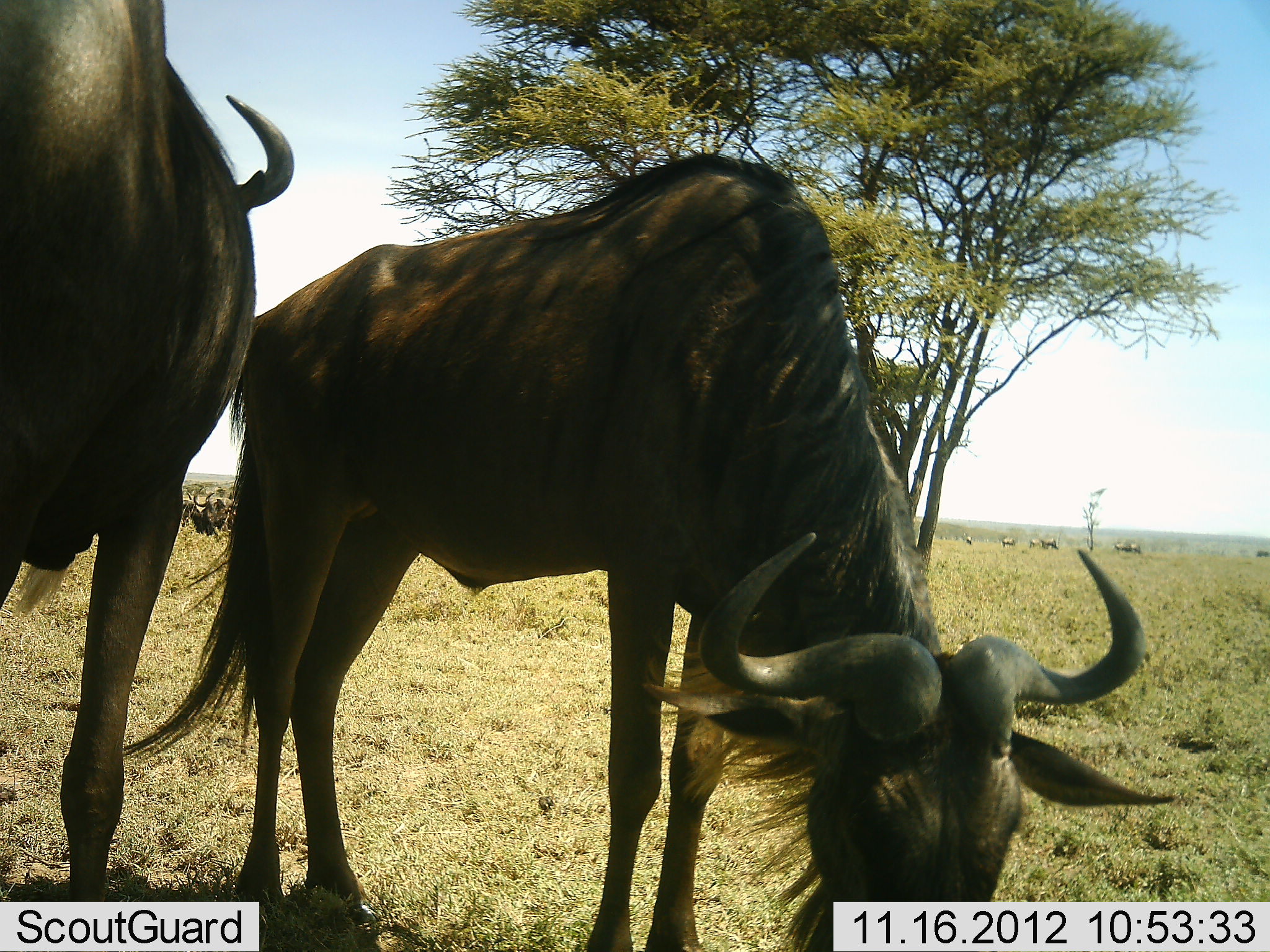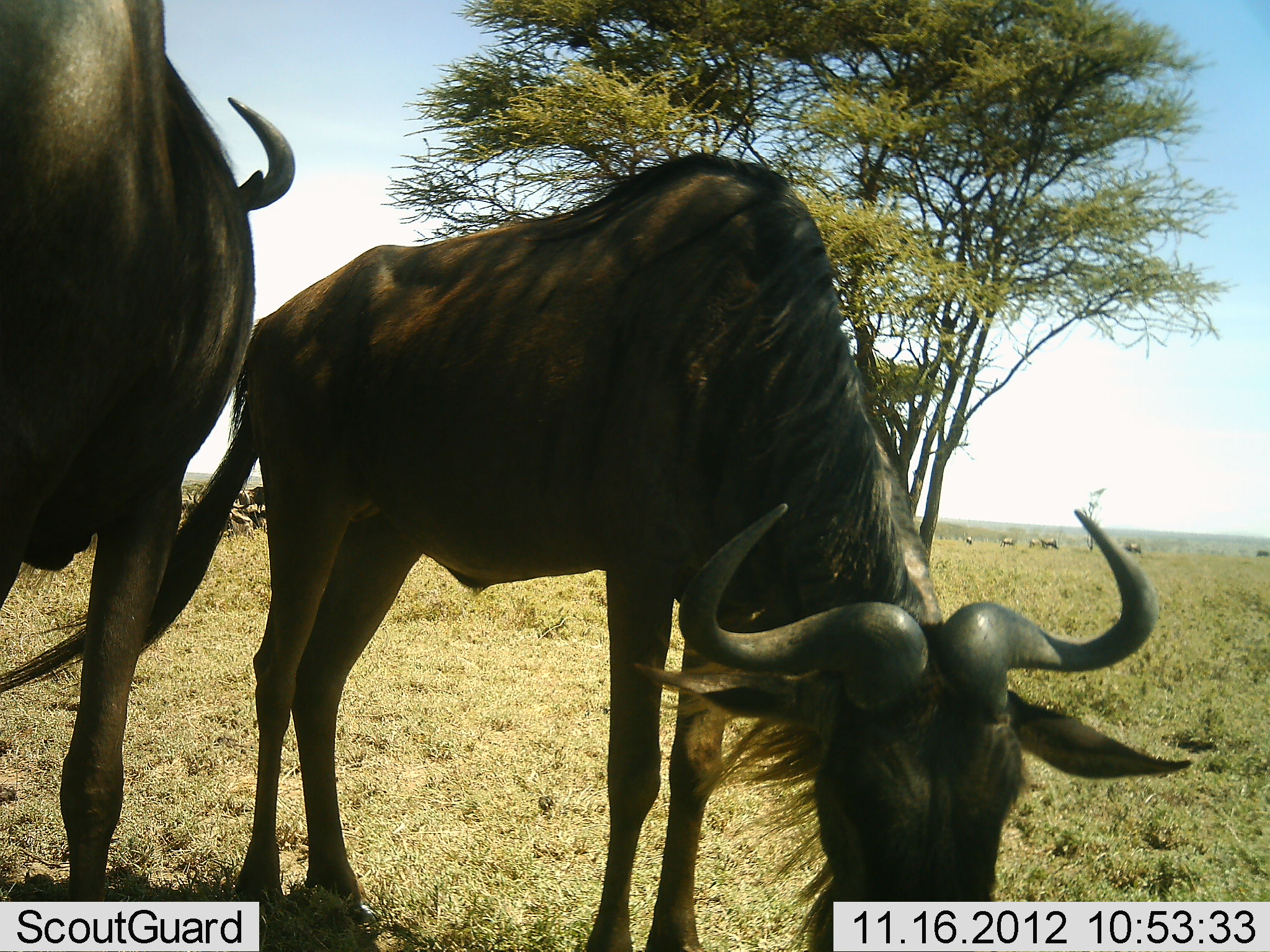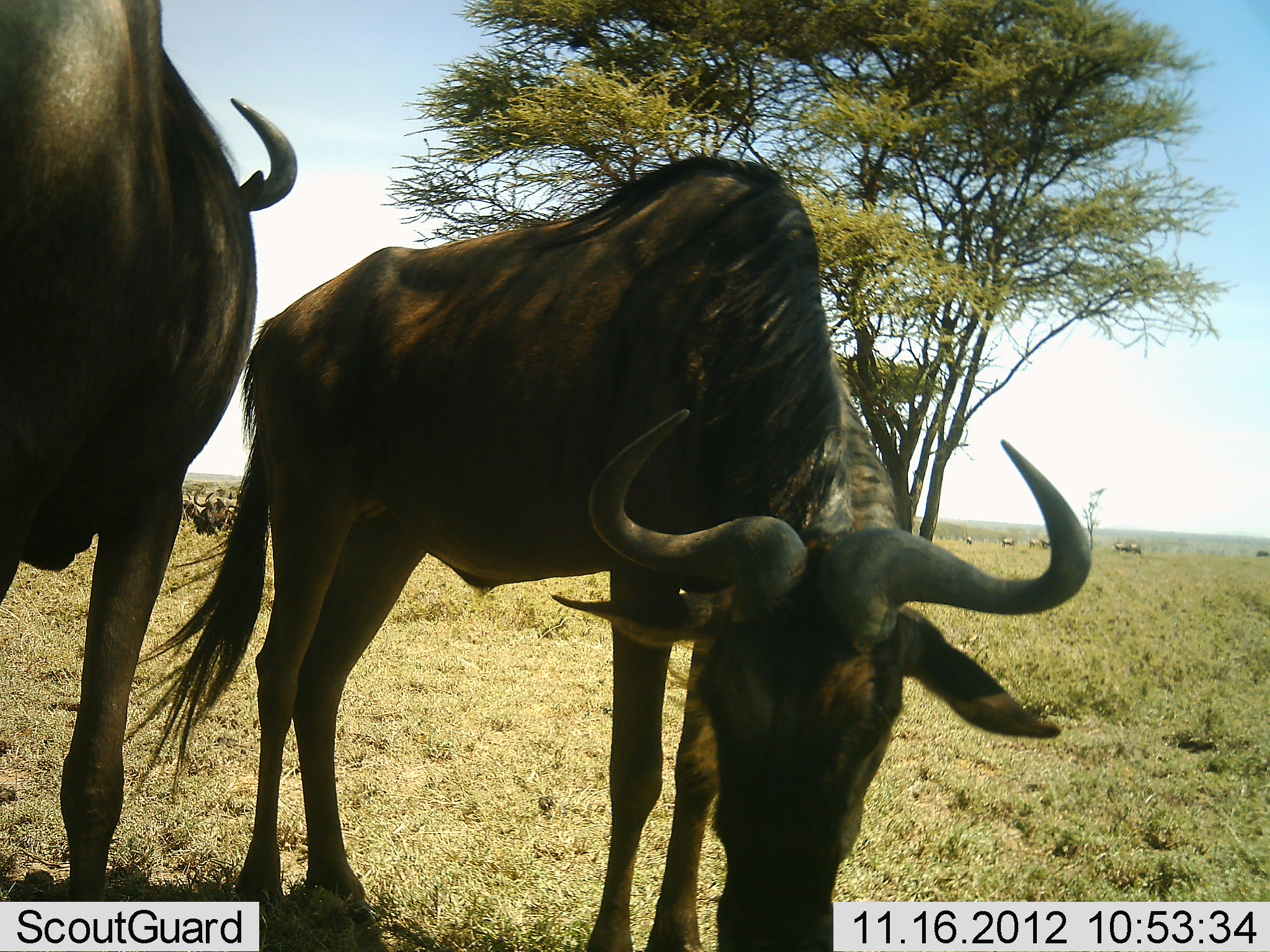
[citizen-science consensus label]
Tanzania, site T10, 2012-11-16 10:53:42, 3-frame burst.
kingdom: Animalia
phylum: Chordata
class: Mammalia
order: Artiodactyla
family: Bovidae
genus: Connochaetes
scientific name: Connochaetes taurinus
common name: blue wildebeest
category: wildebeest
Wildebeest (blue wildebeest) (Connochaetes taurinus), count 2. Behavior (volunteer vote fractions): standing 80%, resting 10%, moving 0%, interacting 0%. Young present (vote fraction): 0%. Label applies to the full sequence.